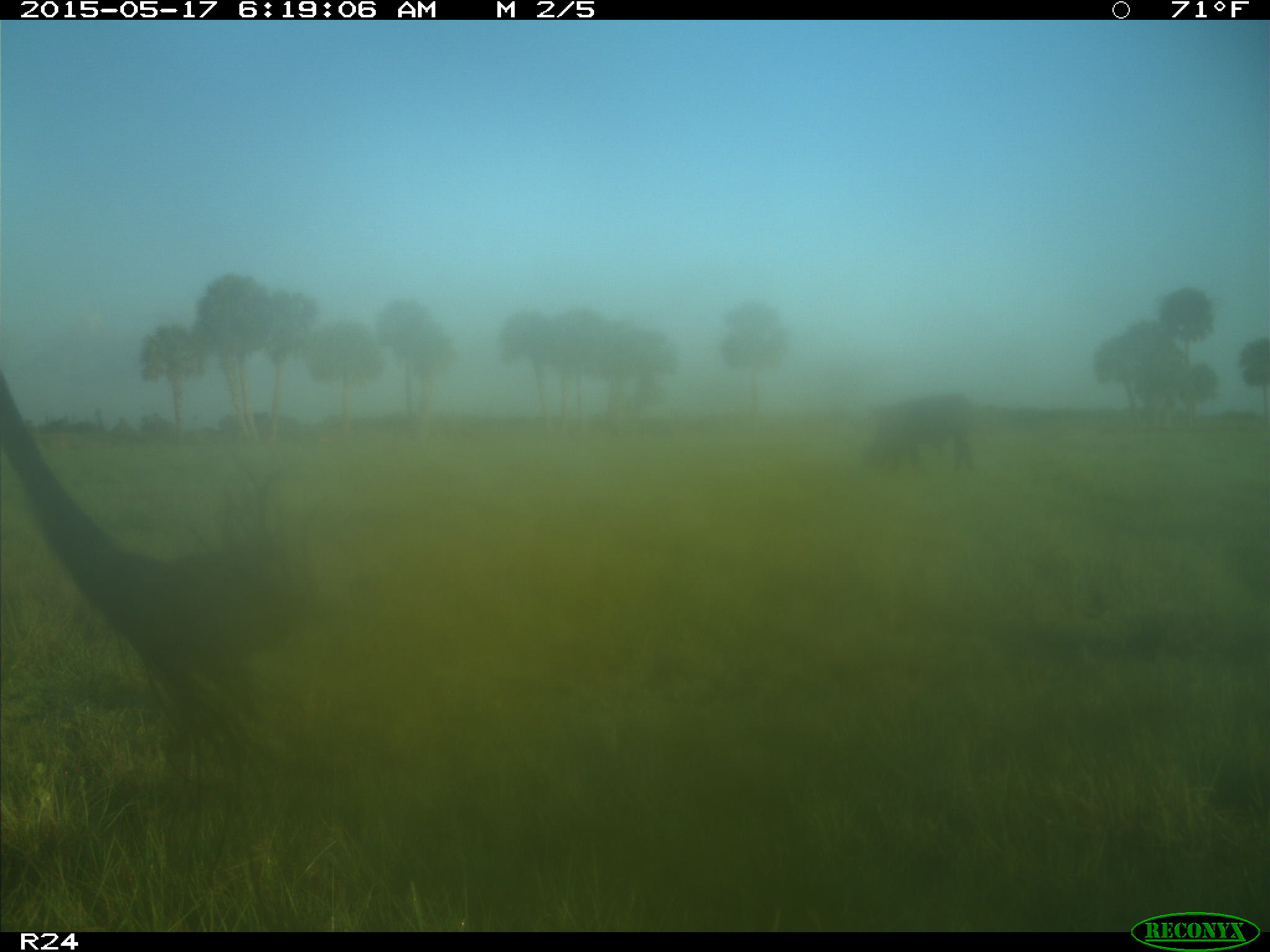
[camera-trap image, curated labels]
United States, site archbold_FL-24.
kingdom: Animalia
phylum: Chordata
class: Mammalia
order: Artiodactyla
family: Bovidae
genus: Bos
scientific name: Bos taurus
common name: domestic cow